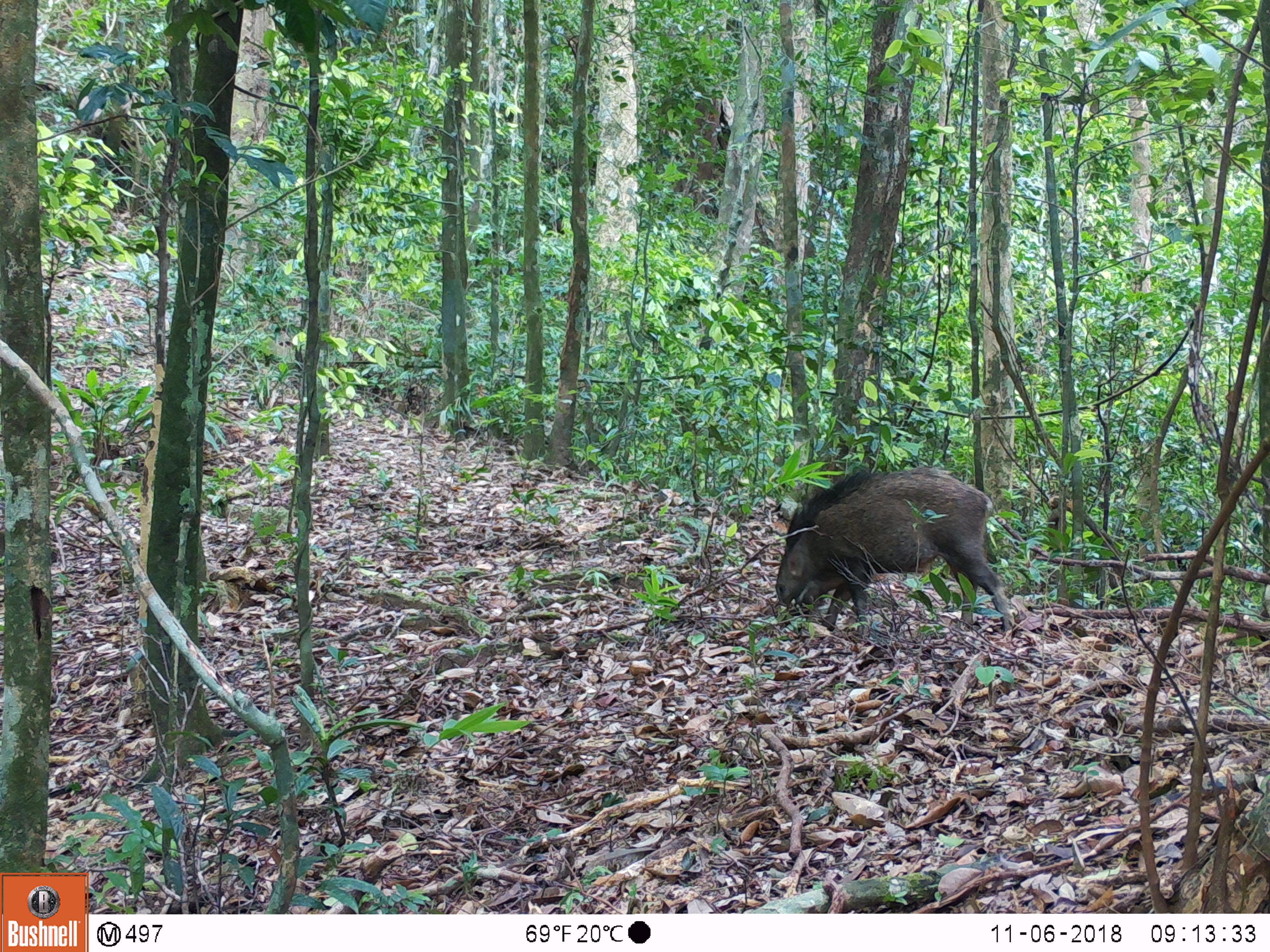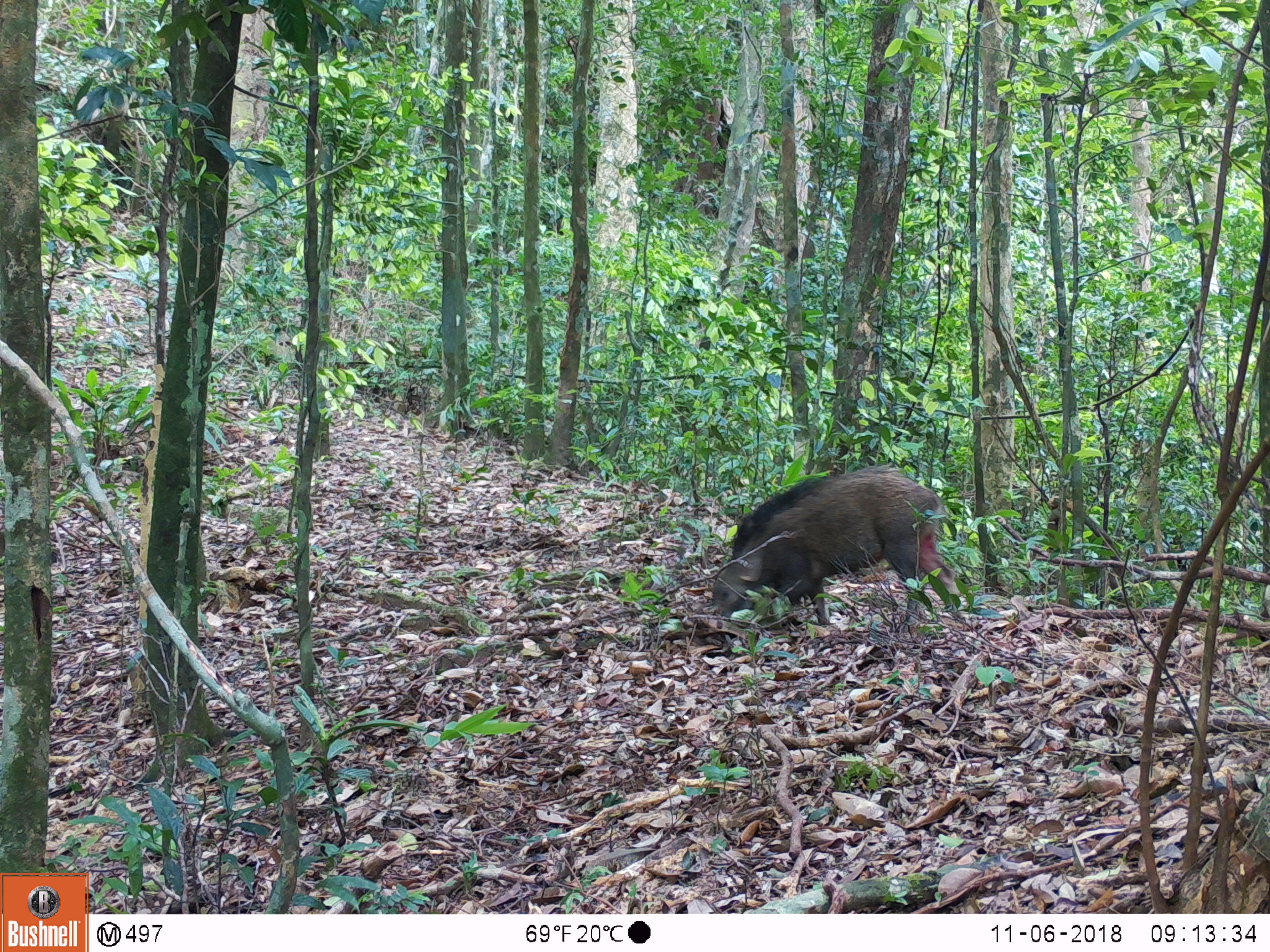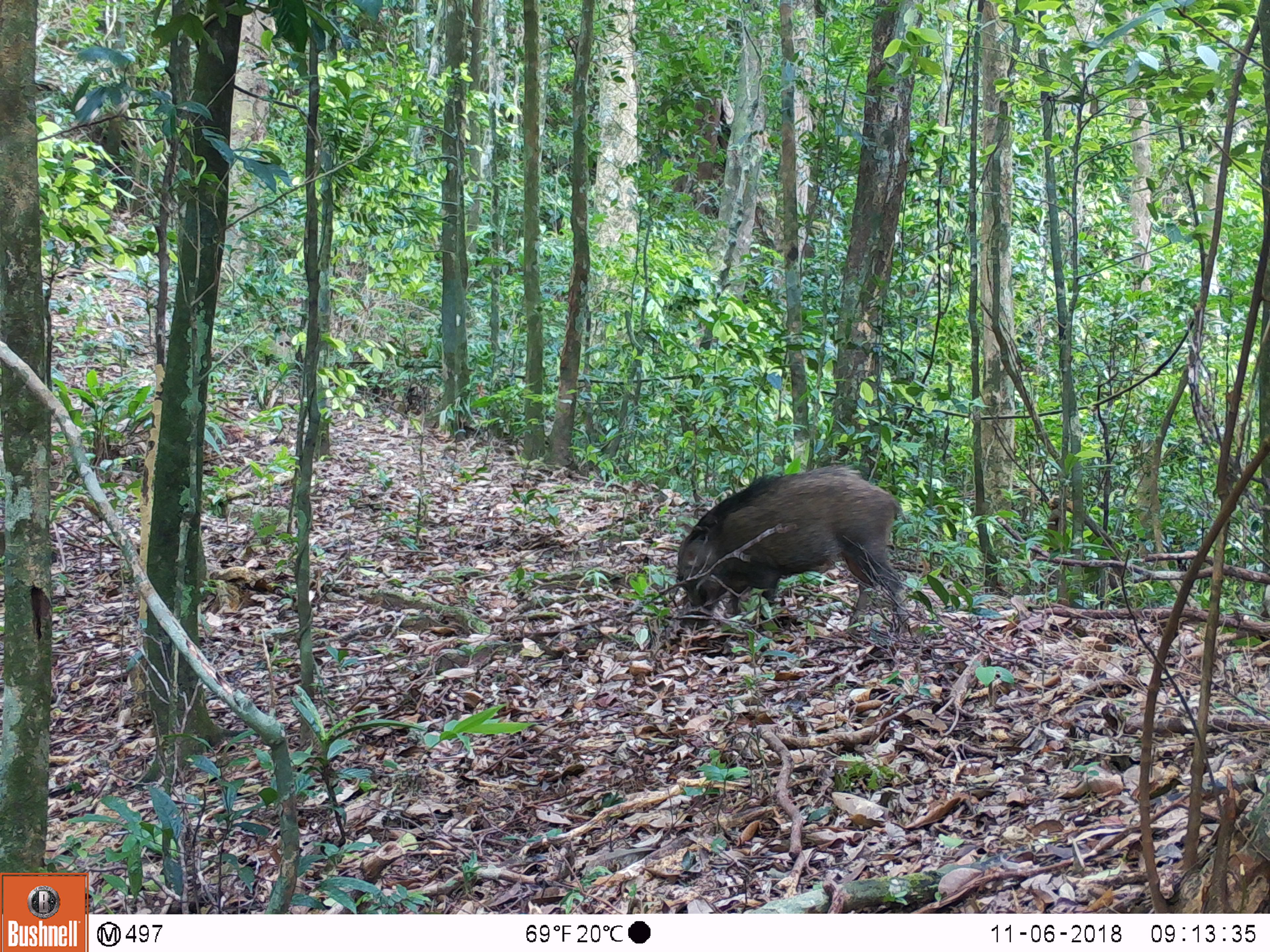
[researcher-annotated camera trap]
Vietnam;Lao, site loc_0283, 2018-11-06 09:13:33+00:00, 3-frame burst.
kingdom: Animalia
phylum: Chordata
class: Mammalia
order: Artiodactyla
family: Suidae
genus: Sus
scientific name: Sus scrofa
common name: eurasian wild pig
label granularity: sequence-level